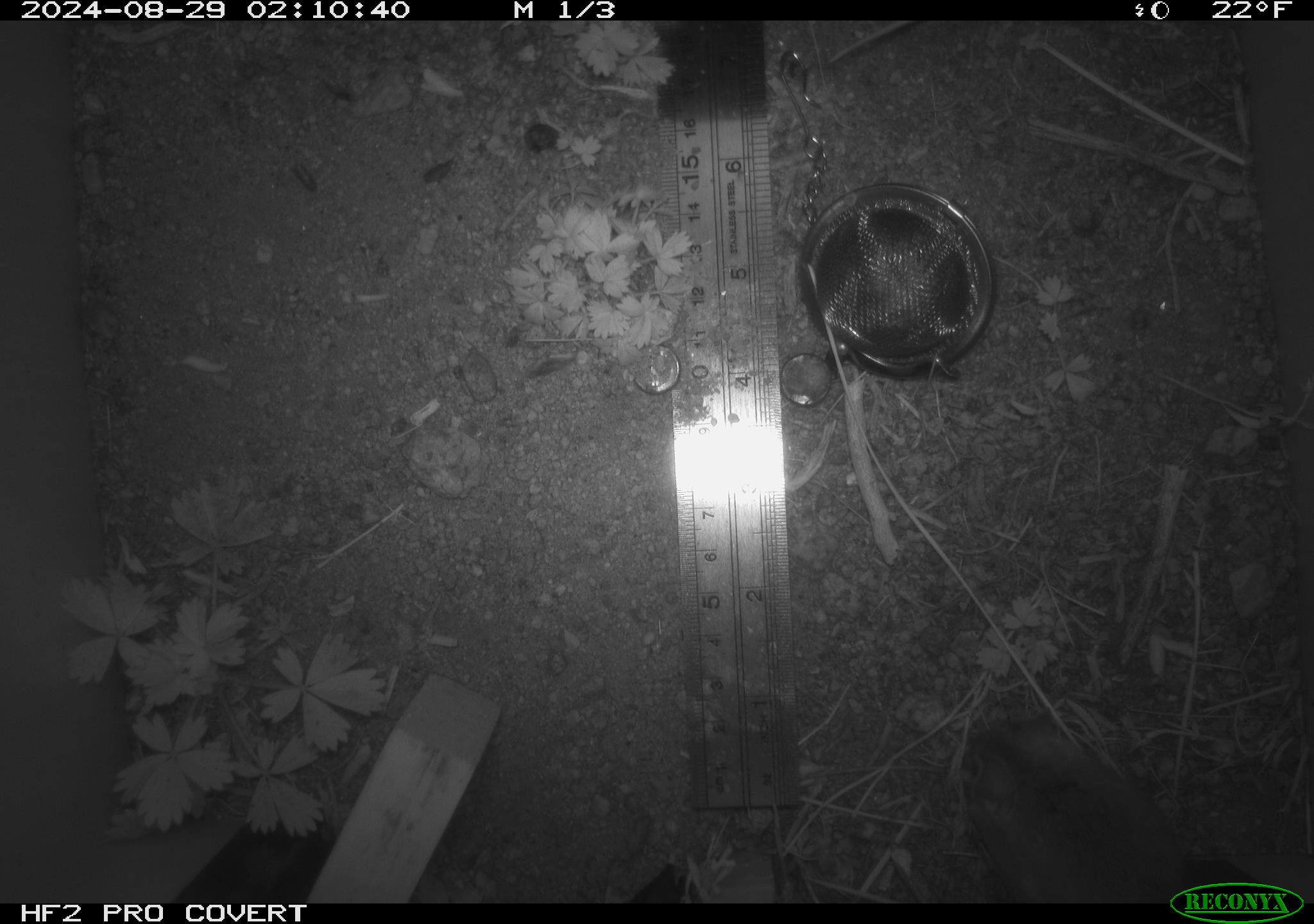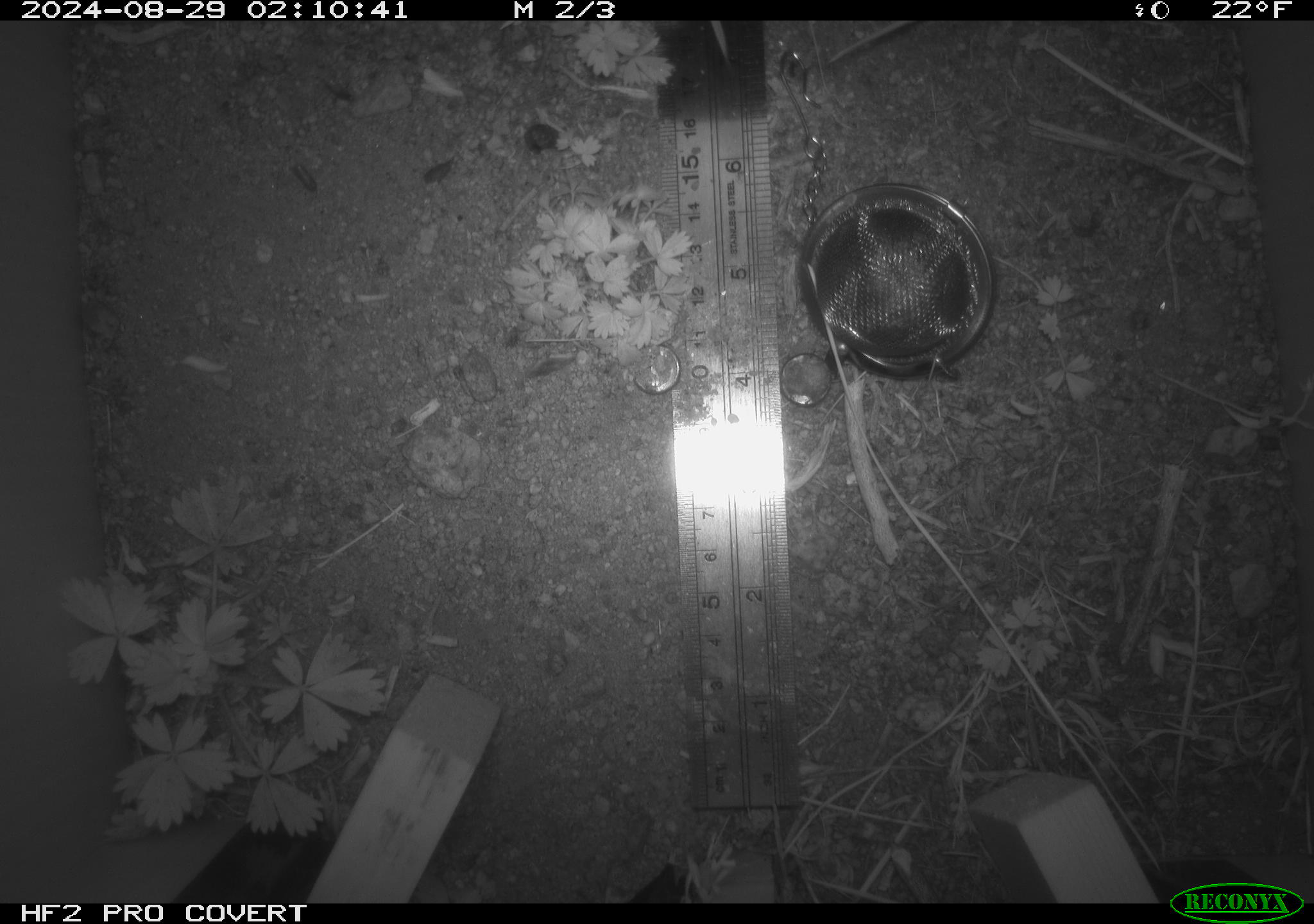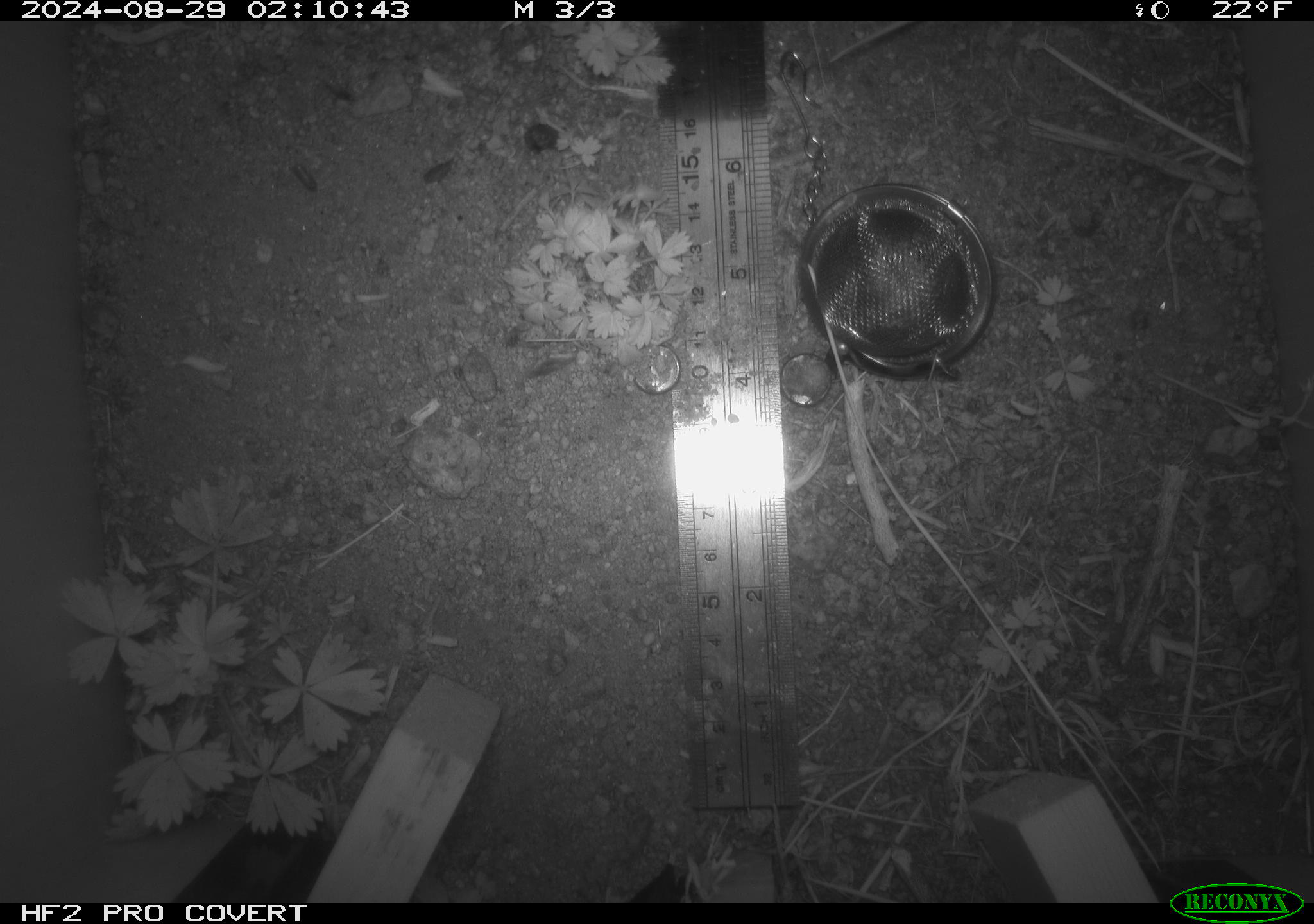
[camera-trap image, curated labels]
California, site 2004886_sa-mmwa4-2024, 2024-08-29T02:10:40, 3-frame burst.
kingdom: Animalia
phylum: Chordata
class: Mammalia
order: Rodentia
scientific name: Rodentia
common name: mouse species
Mouse species (Rodentia).